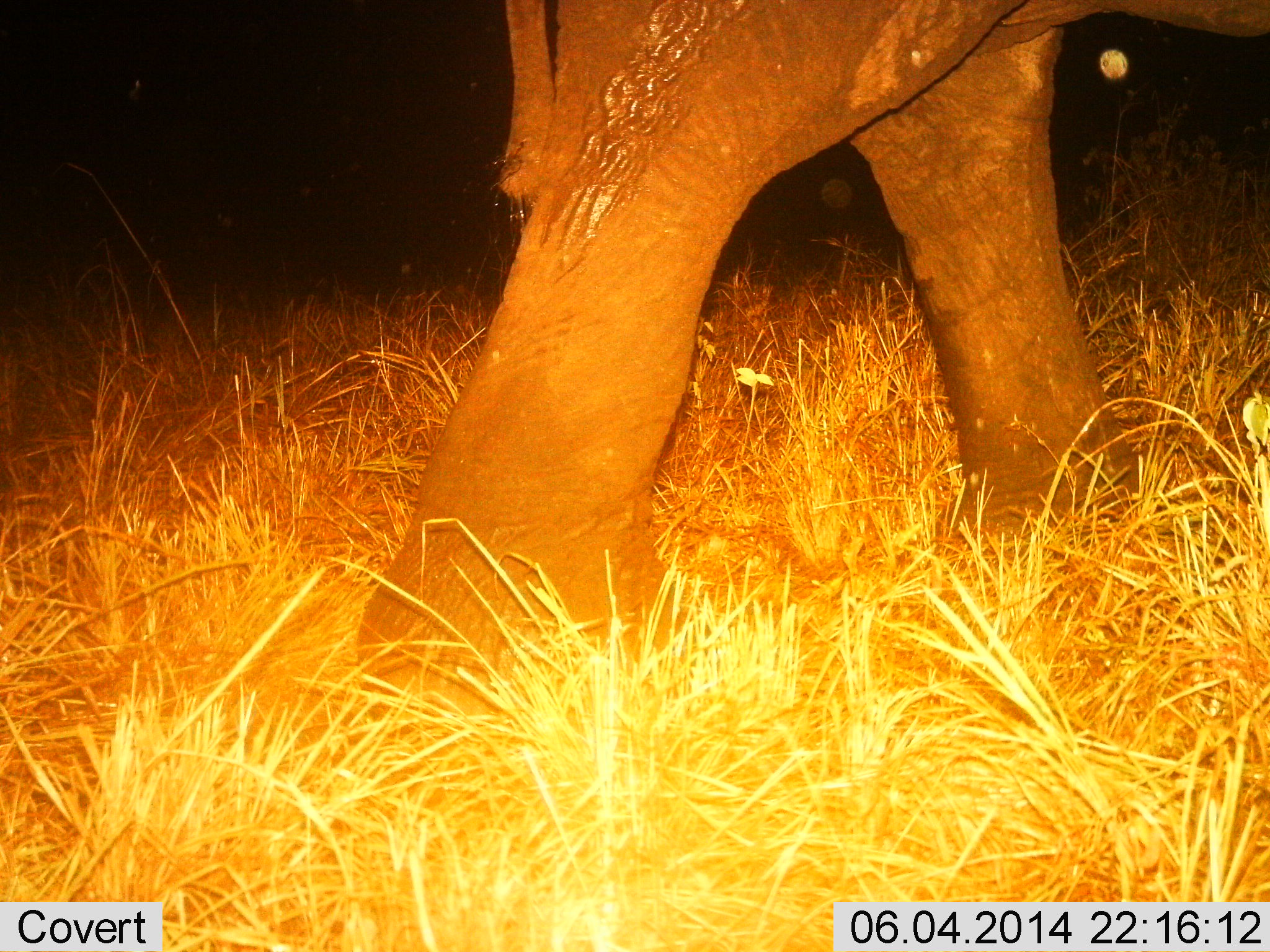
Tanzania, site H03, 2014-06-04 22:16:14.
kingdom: Animalia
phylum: Chordata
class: Mammalia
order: Proboscidea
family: Elephantidae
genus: Loxodonta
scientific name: Loxodonta africana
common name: african bush elephant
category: elephant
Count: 1.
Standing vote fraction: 10%.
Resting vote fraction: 0%.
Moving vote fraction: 80%.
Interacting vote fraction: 0%.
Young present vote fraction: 0%.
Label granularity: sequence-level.